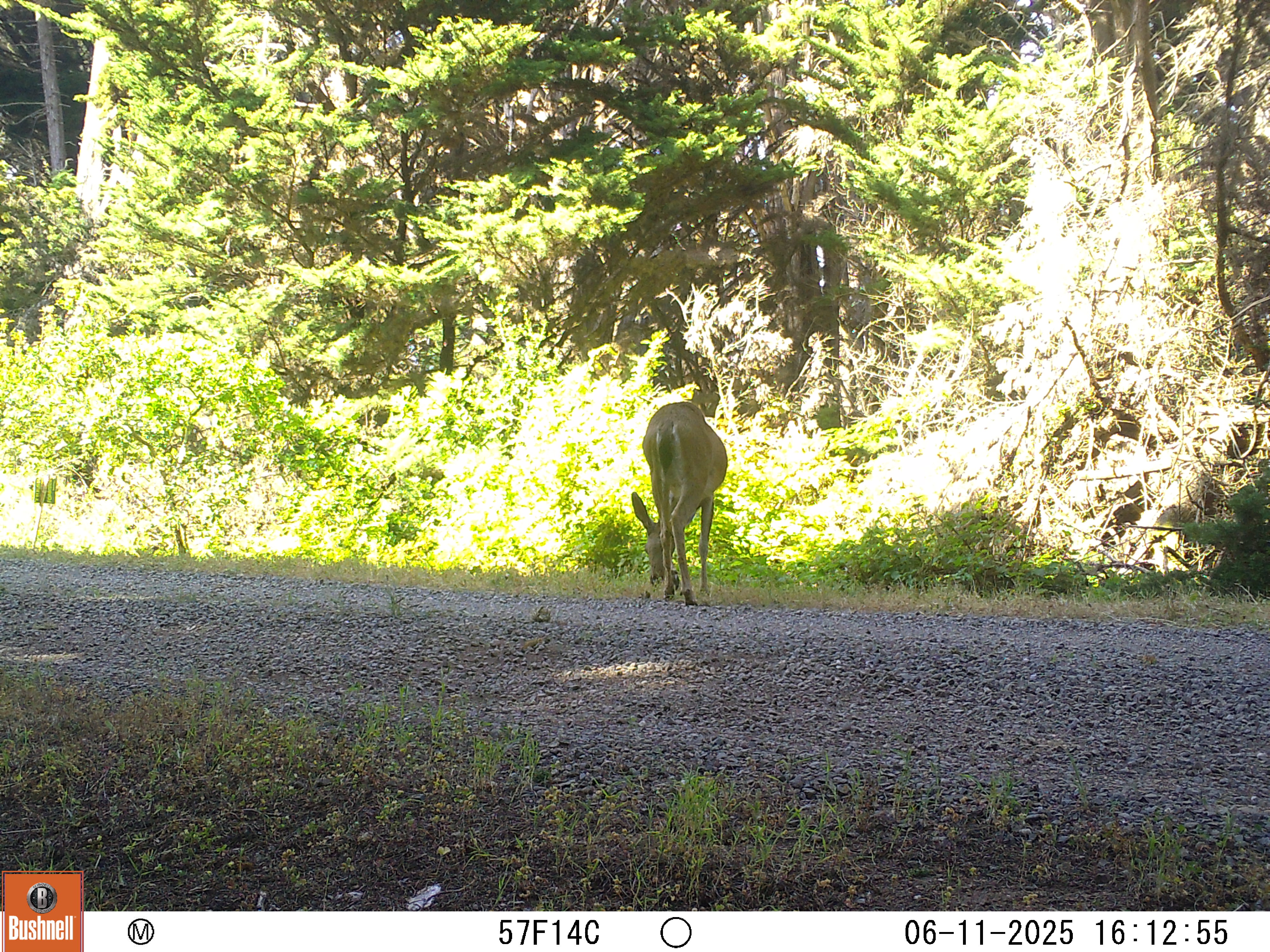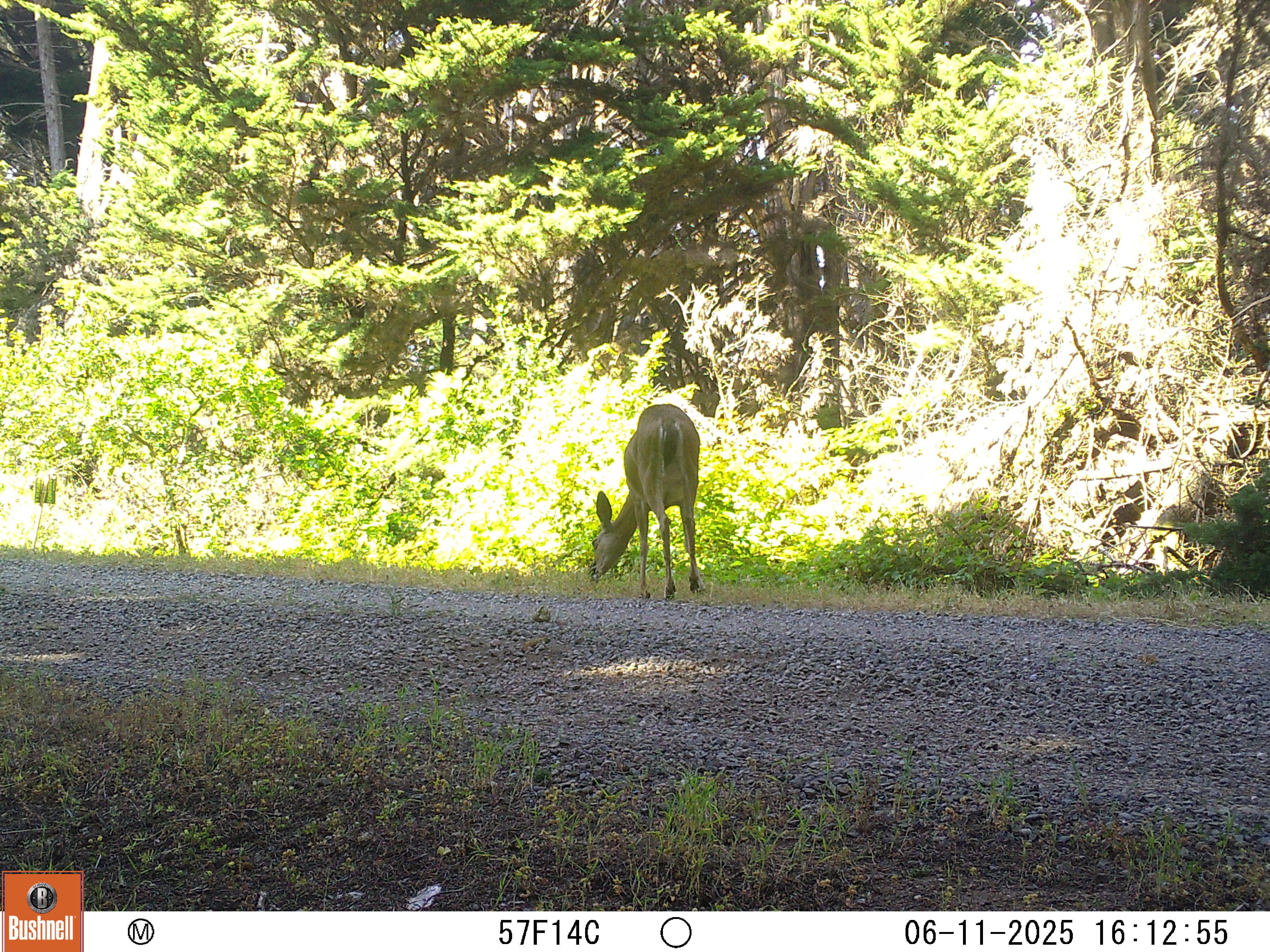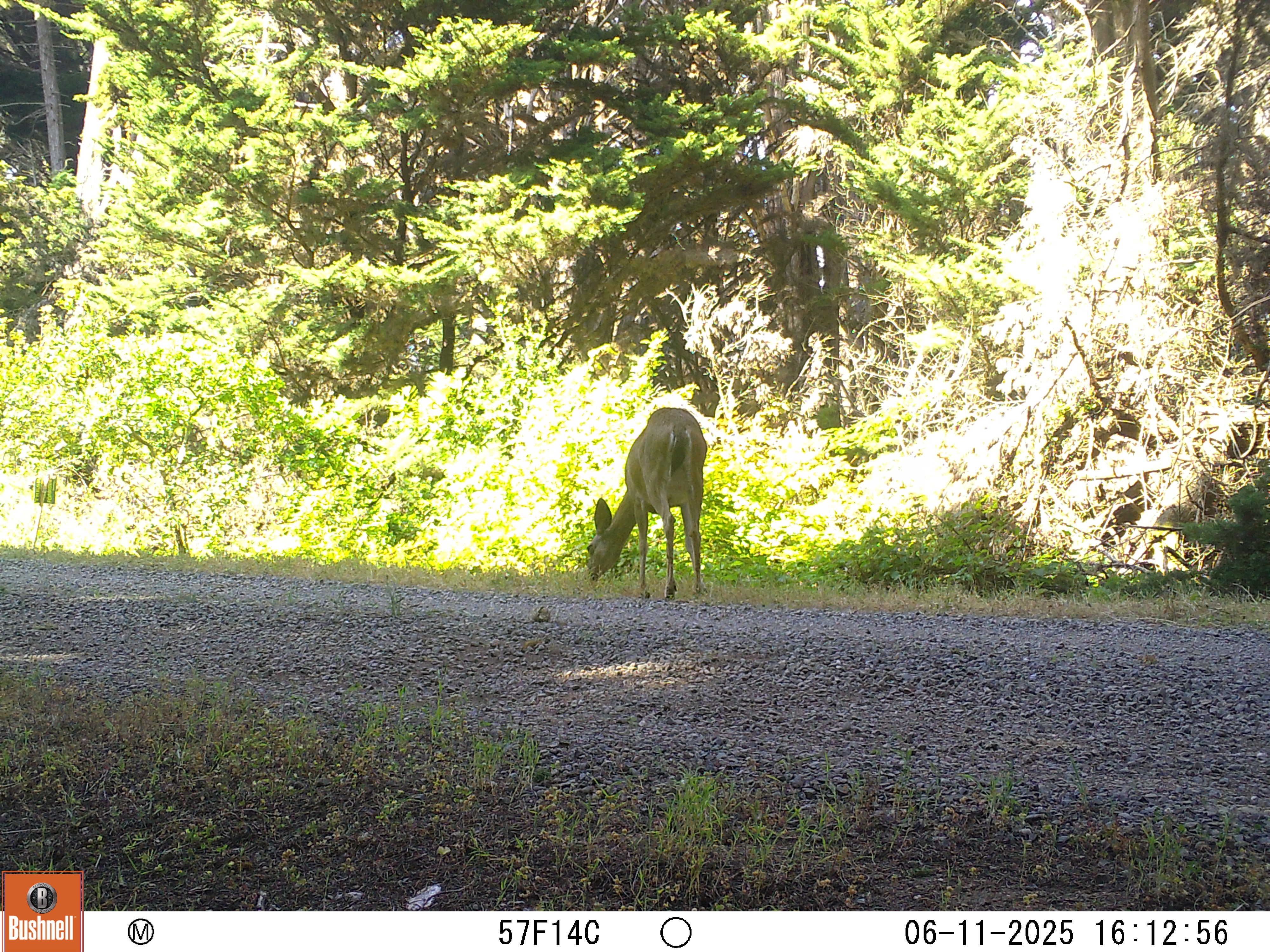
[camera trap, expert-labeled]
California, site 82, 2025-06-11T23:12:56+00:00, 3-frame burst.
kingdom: Animalia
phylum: Chordata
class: Mammalia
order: Artiodactyla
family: Cervidae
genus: Odocoileus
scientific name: Odocoileus hemionus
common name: mule deer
Mule deer (Odocoileus hemionus).